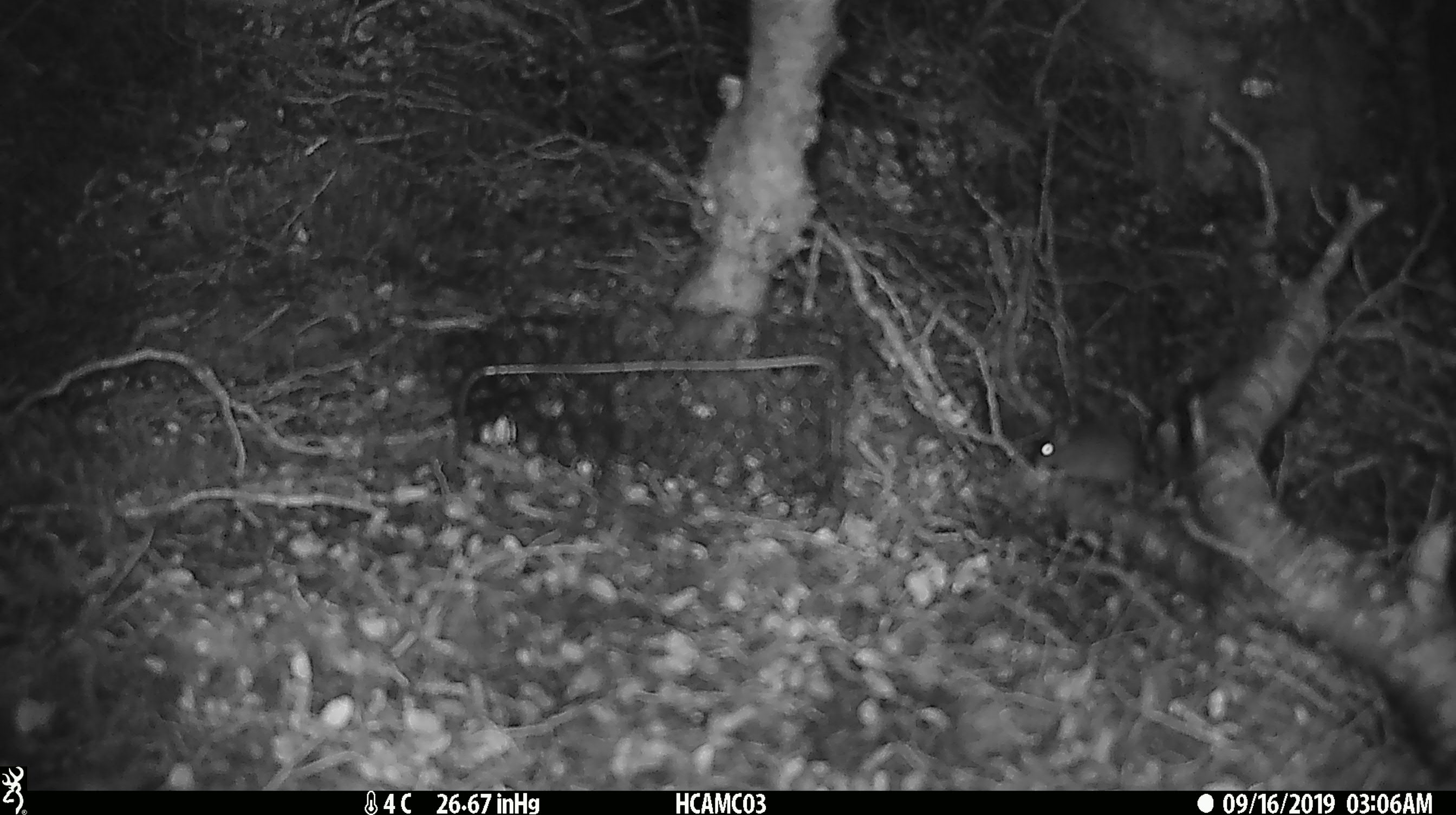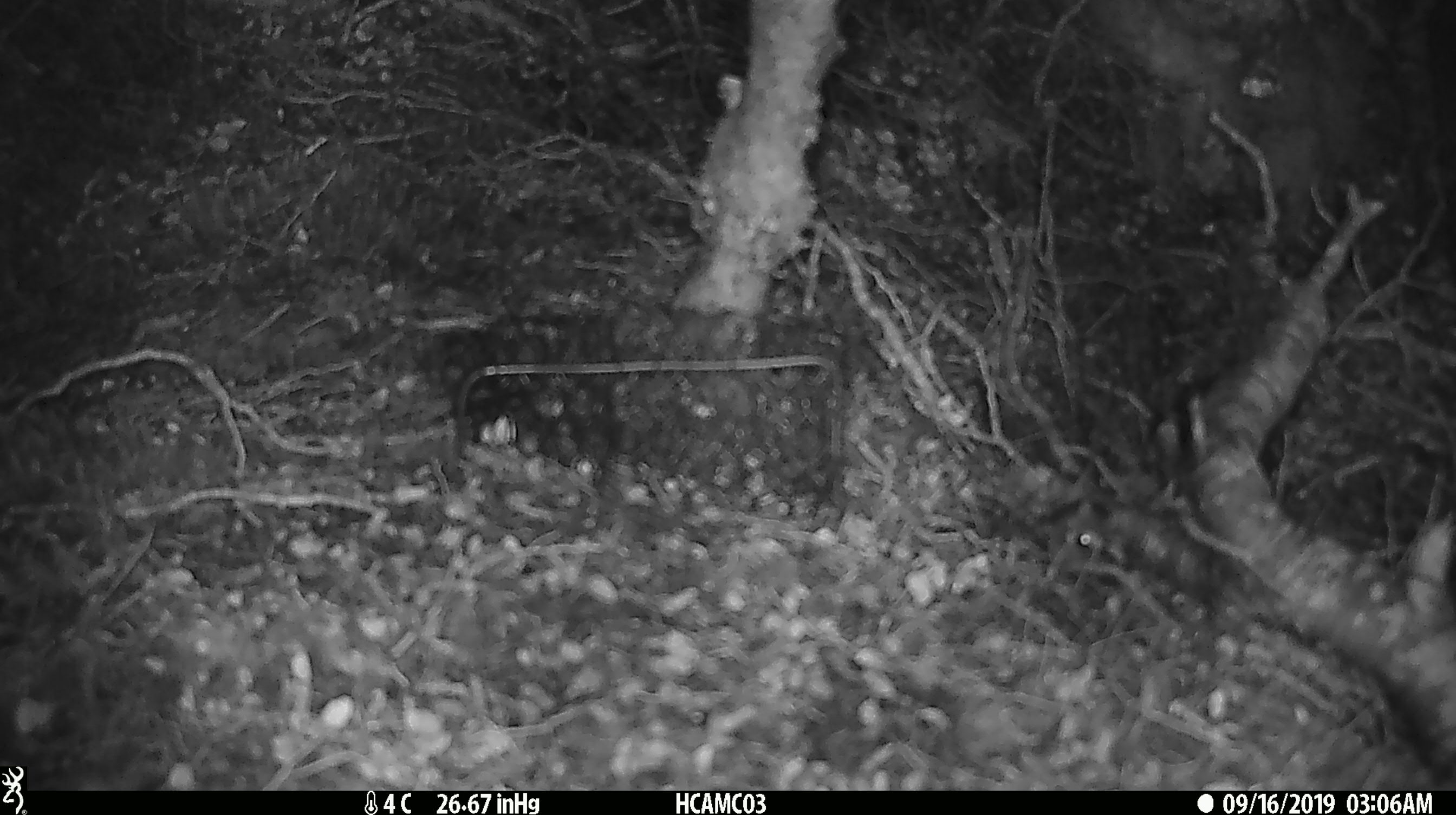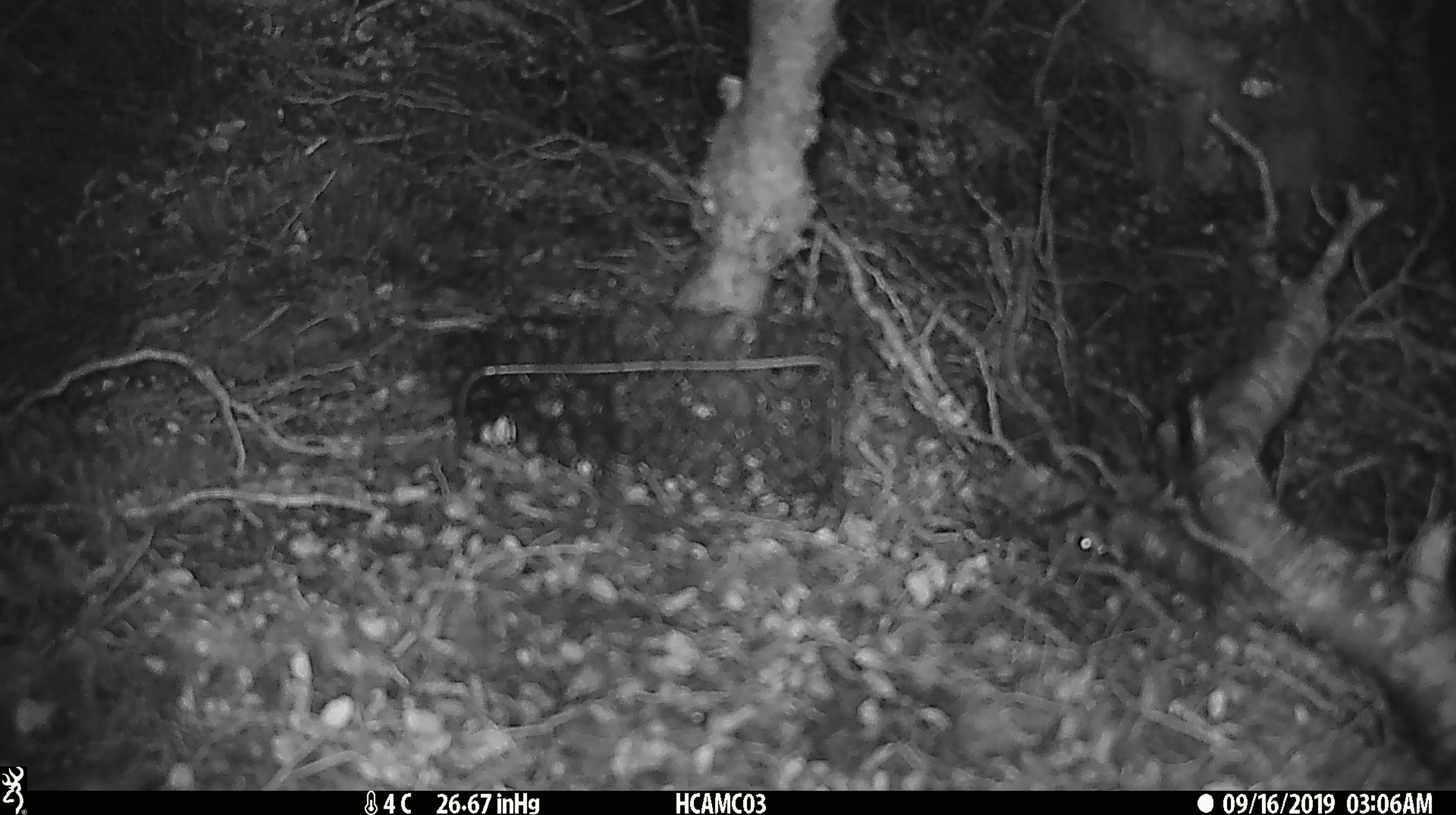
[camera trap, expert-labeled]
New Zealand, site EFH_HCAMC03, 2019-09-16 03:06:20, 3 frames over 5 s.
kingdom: Animalia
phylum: Chordata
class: Mammalia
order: Rodentia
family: Muridae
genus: Mus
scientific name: Mus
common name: mouse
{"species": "mouse (Mus)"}